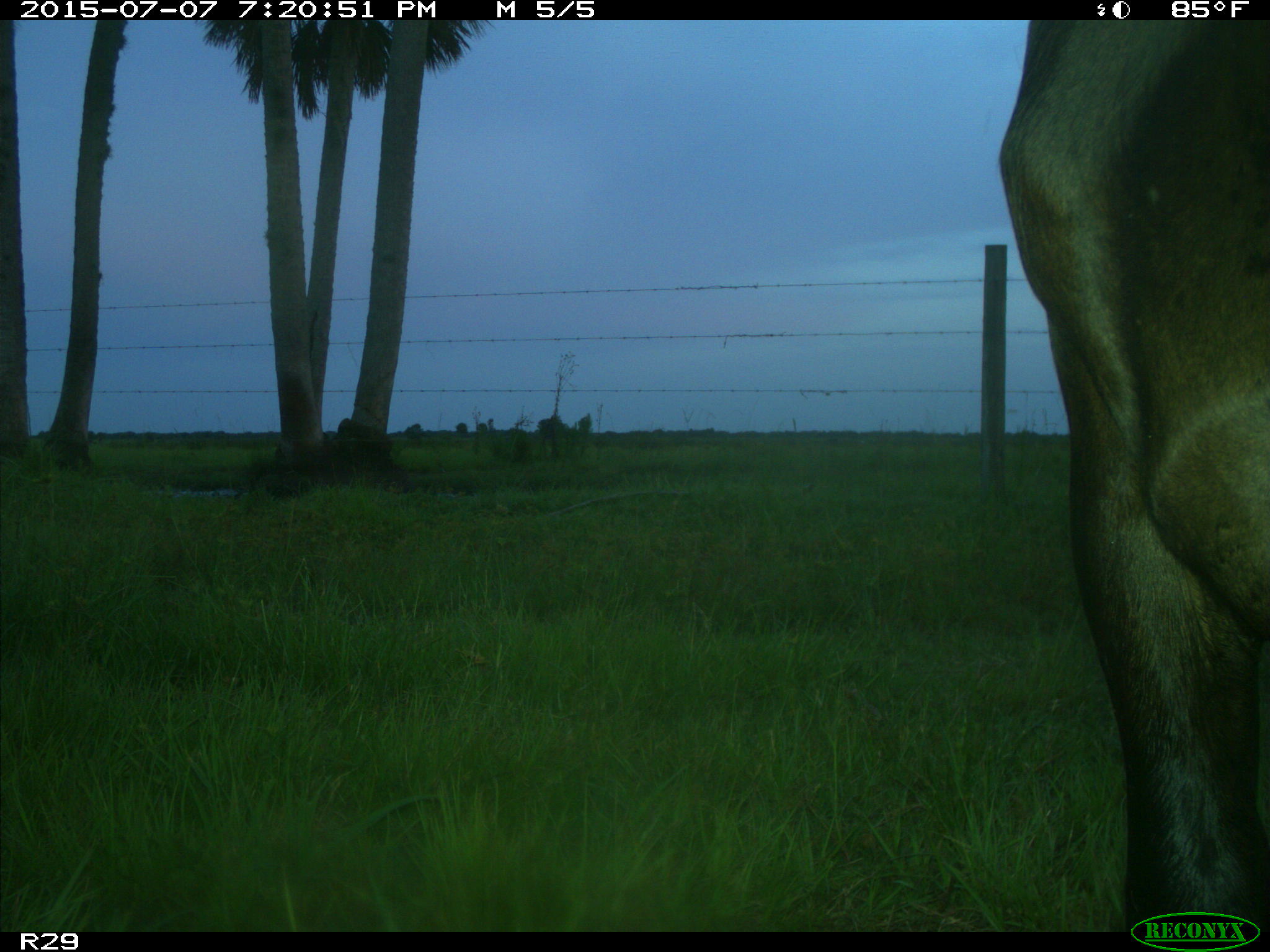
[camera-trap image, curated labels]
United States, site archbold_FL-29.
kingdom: Animalia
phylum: Chordata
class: Mammalia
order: Artiodactyla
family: Bovidae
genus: Bos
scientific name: Bos taurus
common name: domestic cow